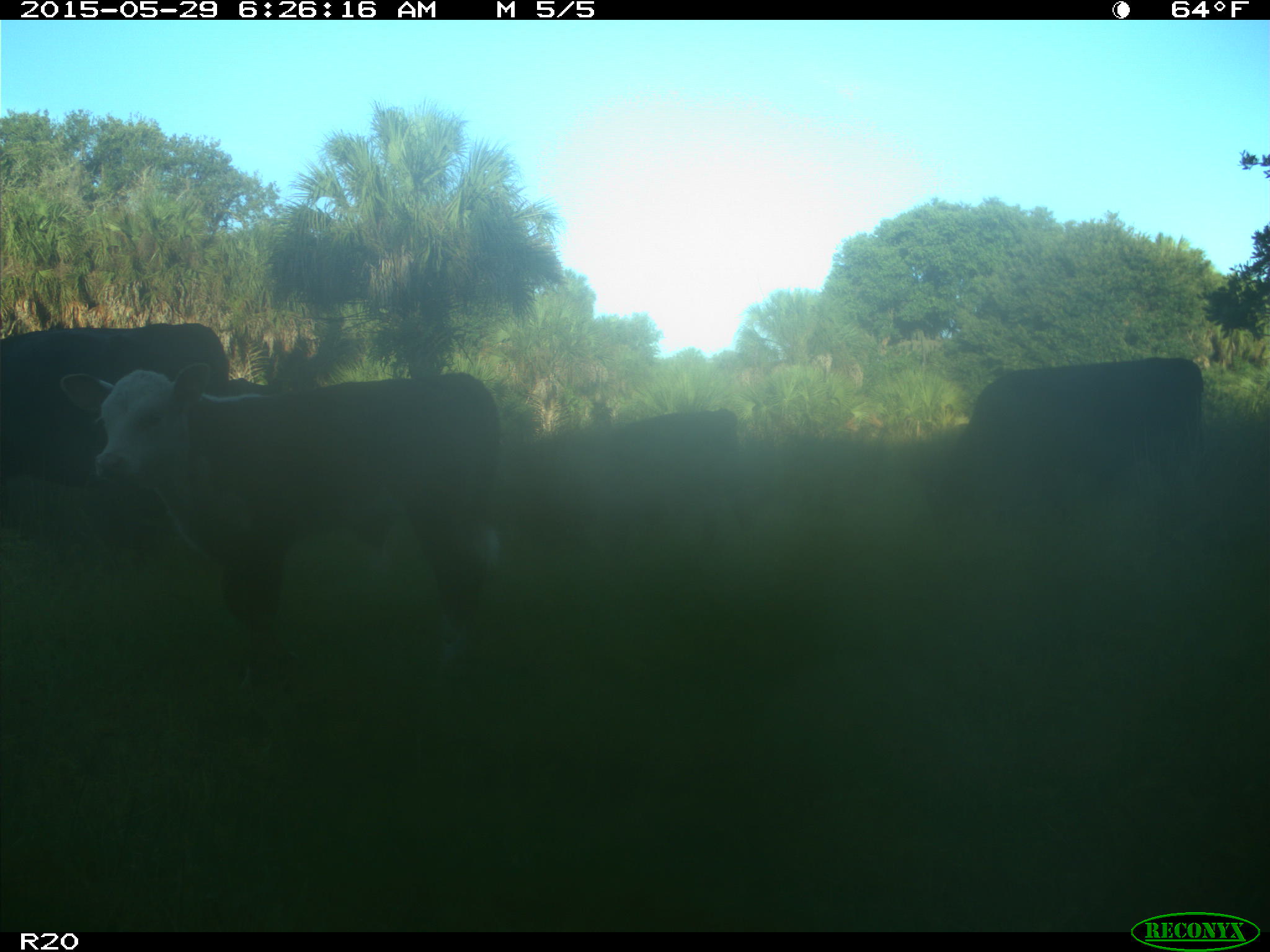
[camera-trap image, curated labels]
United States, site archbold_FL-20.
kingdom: Animalia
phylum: Chordata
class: Mammalia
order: Artiodactyla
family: Bovidae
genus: Bos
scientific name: Bos taurus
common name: domestic cow